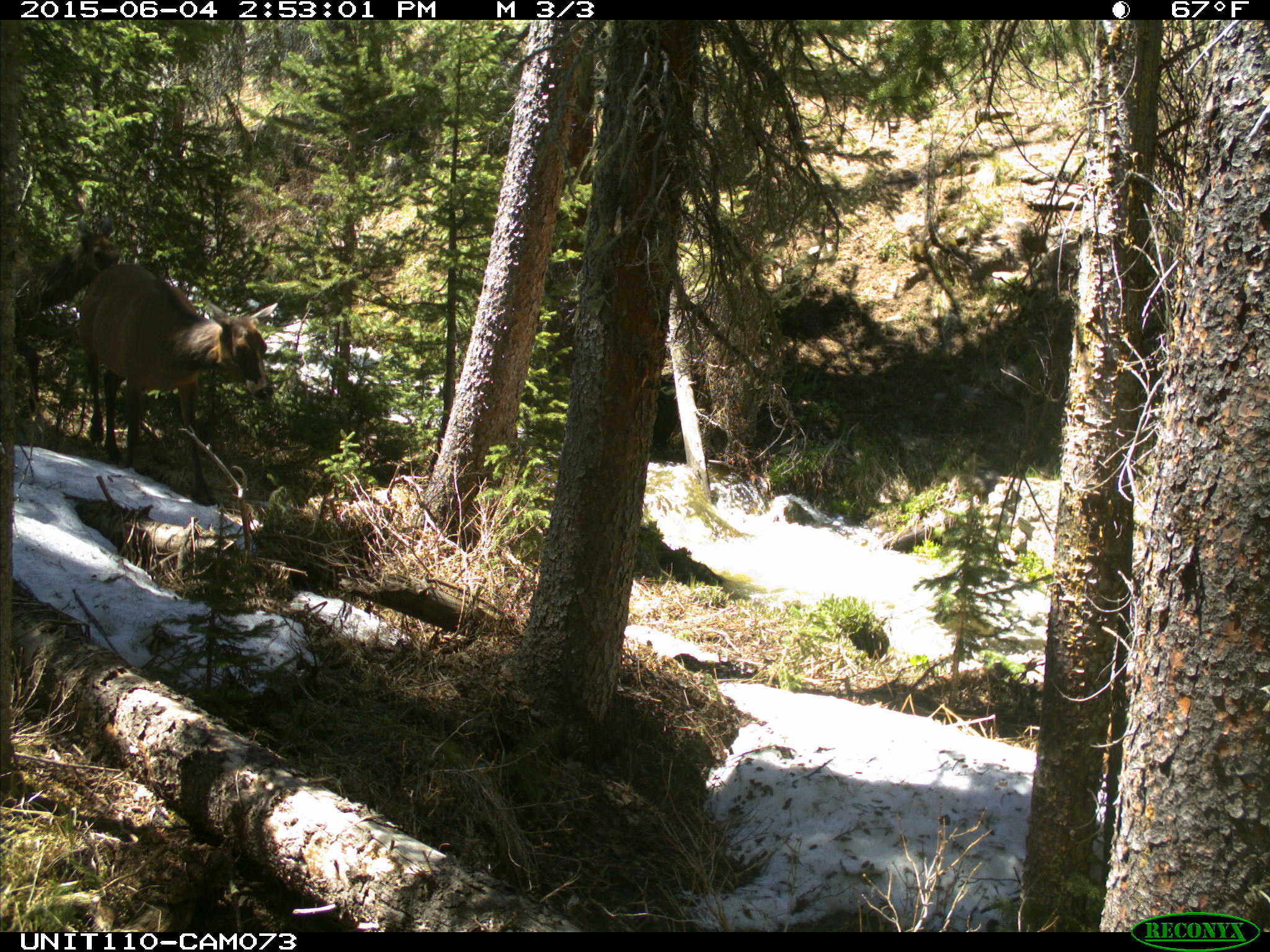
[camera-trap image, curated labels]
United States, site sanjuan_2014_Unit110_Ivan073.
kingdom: Animalia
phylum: Chordata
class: Mammalia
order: Artiodactyla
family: Cervidae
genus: Cervus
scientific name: Cervus elaphus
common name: red deer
Cervus elaphus (red deer).